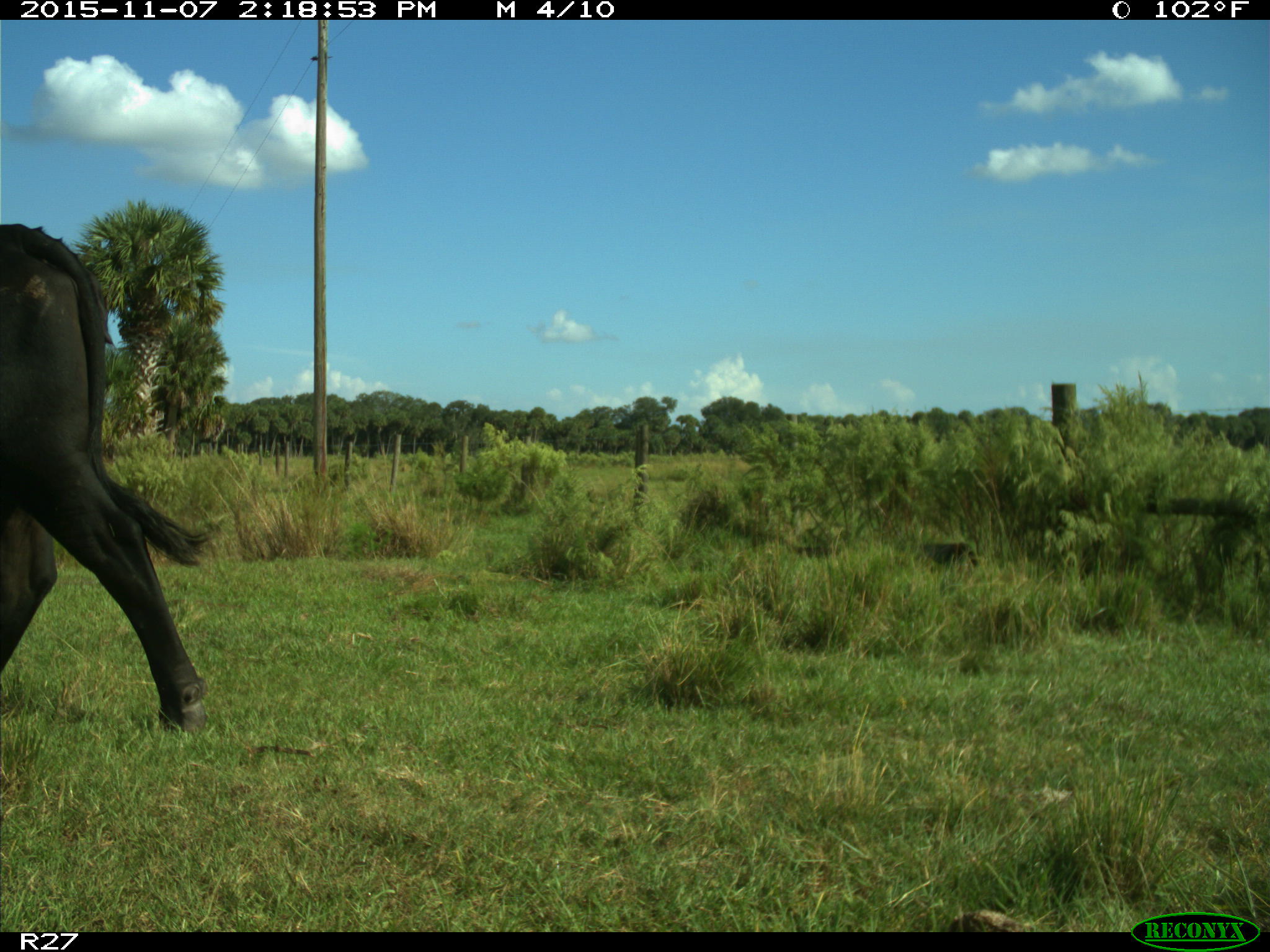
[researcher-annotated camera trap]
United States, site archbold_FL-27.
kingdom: Animalia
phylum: Chordata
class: Mammalia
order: Artiodactyla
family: Bovidae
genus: Bos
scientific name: Bos taurus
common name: domestic cow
Bos taurus (domestic cow).